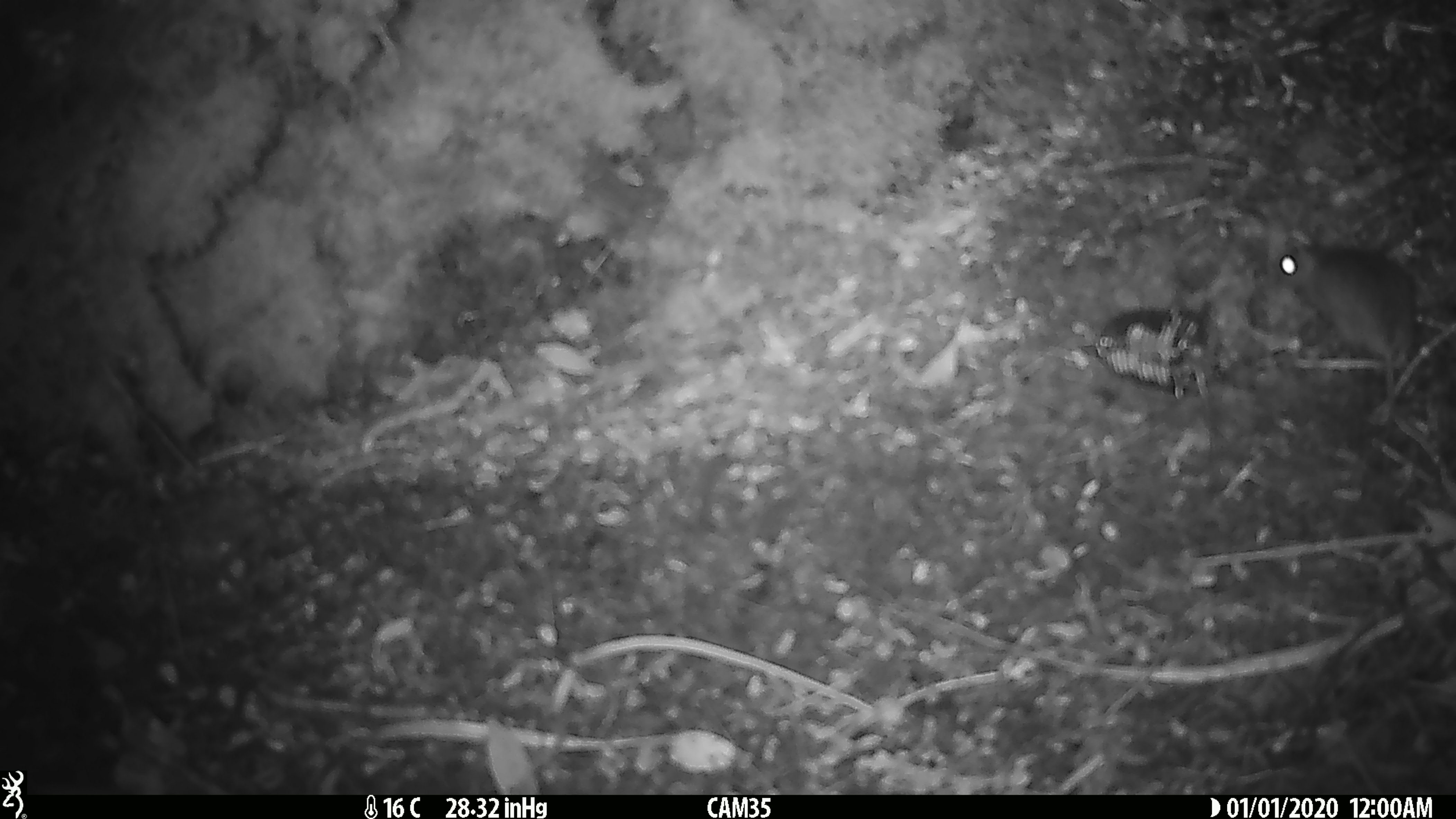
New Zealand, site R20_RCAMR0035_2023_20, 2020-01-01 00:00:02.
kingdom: Animalia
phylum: Chordata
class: Mammalia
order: Rodentia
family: Muridae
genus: Mus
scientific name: Mus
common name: mouse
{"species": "mouse (Mus)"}